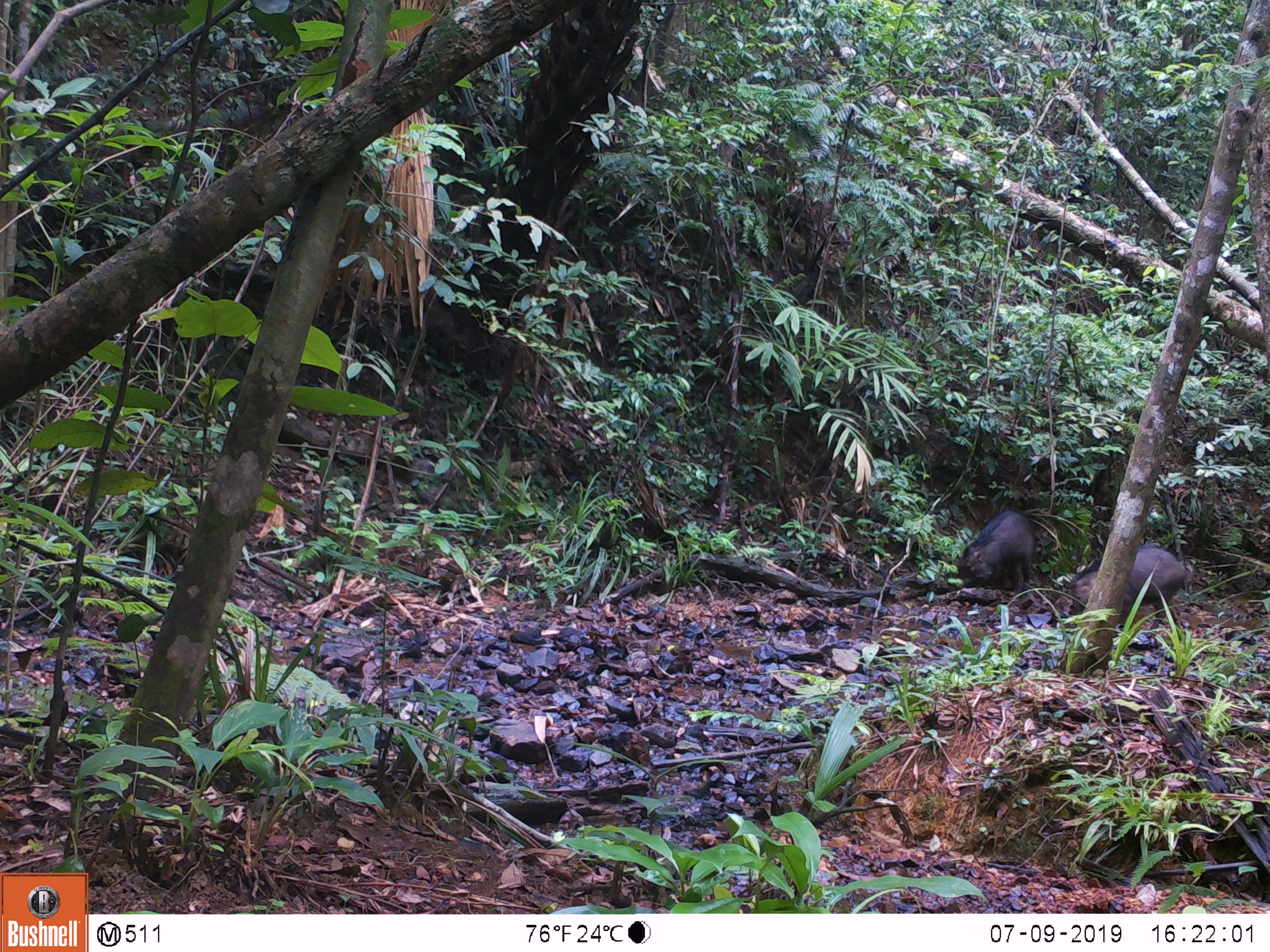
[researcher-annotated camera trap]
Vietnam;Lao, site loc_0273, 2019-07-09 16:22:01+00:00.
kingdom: Animalia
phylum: Chordata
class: Mammalia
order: Artiodactyla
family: Suidae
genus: Sus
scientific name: Sus scrofa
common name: eurasian wild pig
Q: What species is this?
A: Eurasian wild pig (Sus scrofa).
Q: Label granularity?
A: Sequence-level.